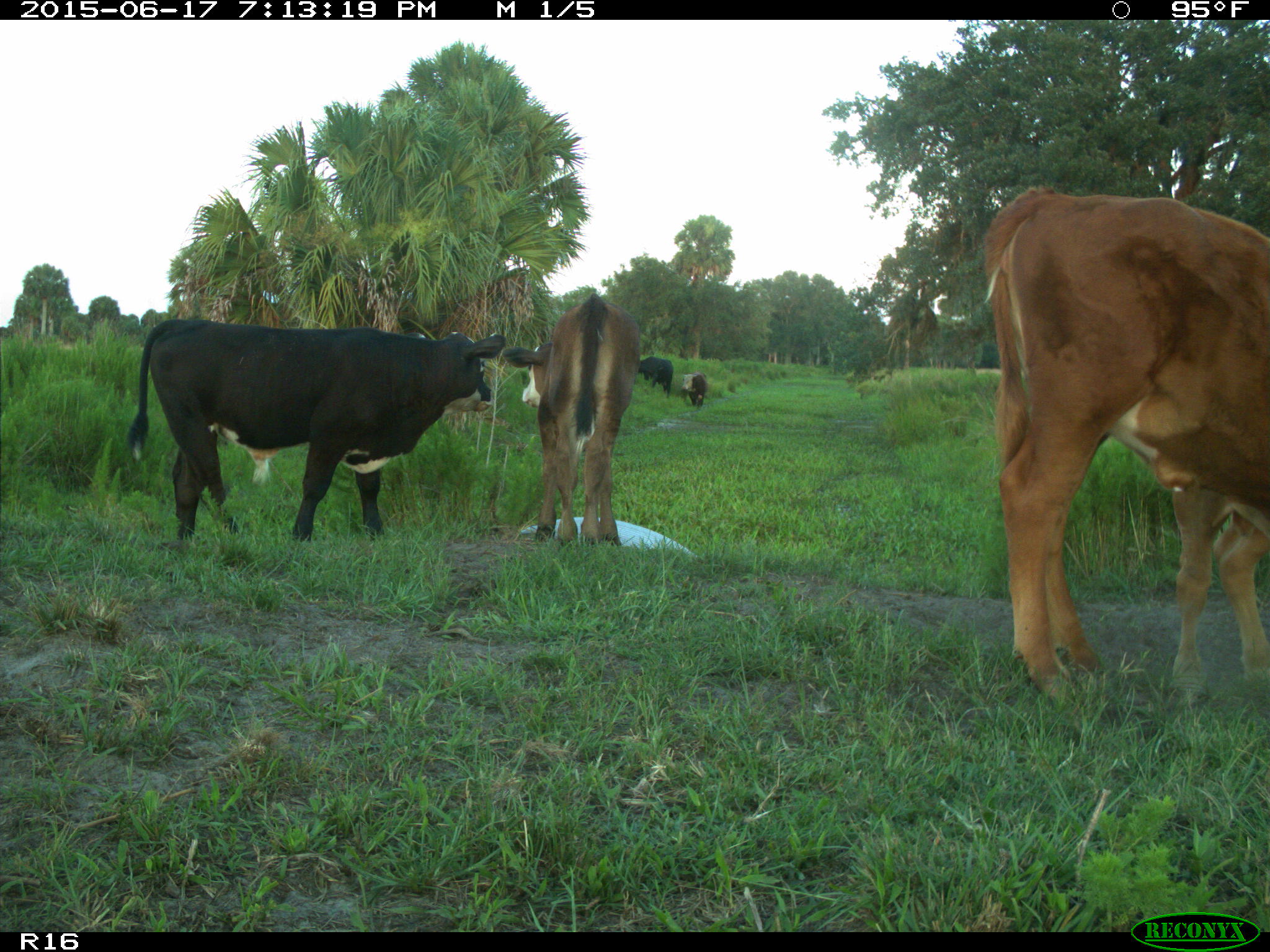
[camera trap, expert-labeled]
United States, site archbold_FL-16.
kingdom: Animalia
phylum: Chordata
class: Mammalia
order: Artiodactyla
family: Bovidae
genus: Bos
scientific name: Bos taurus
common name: domestic cow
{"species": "Bos taurus (domestic cow)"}